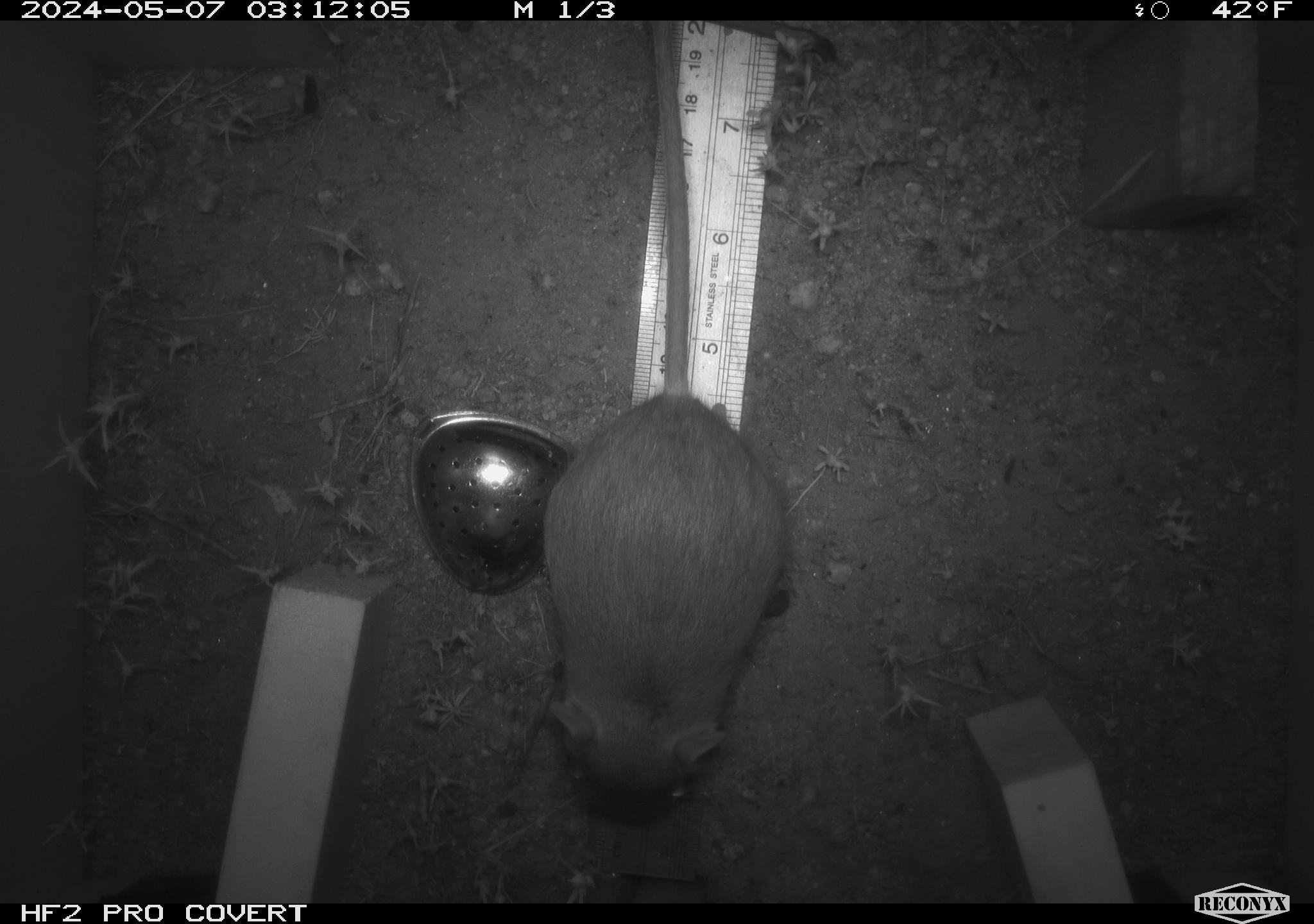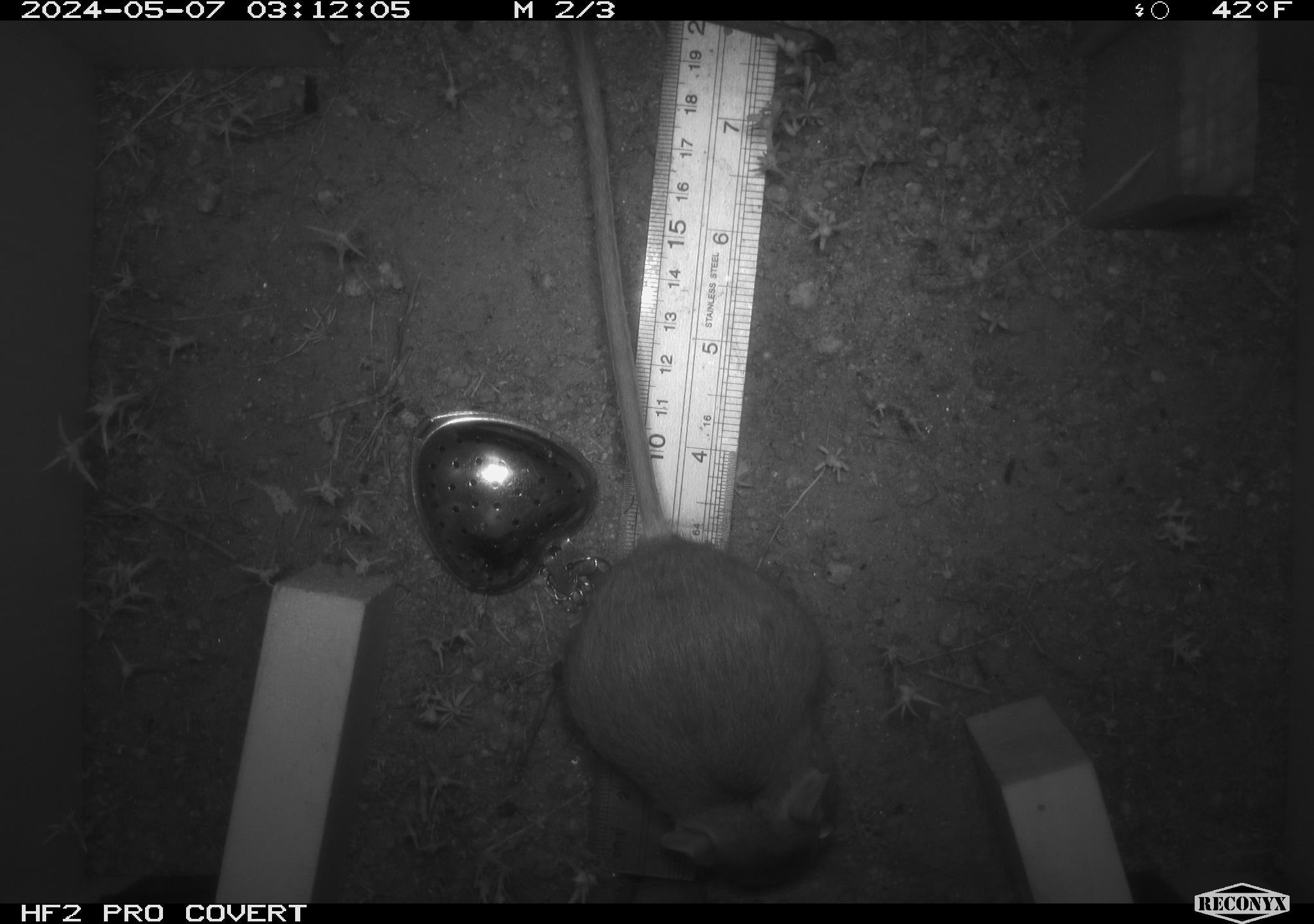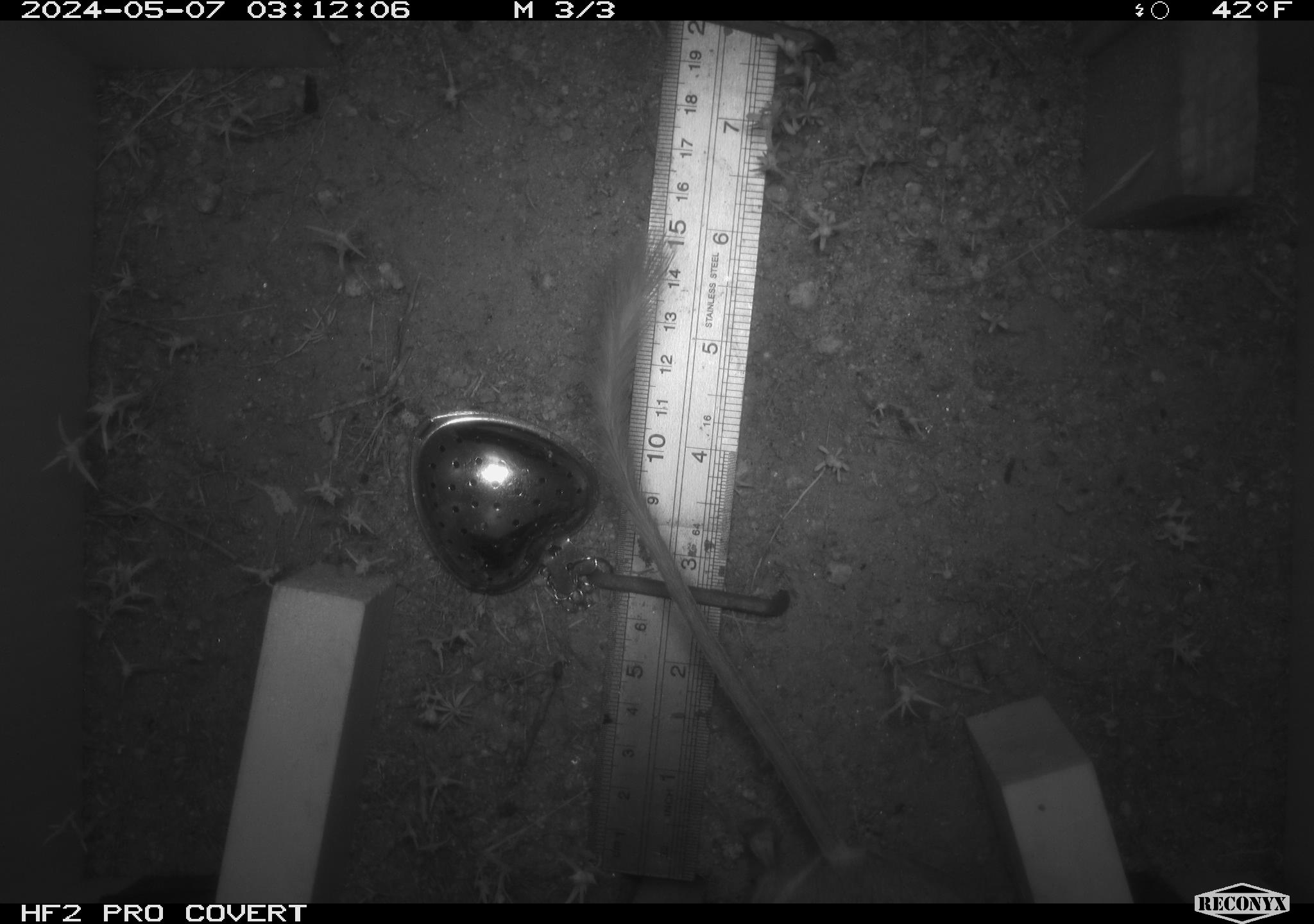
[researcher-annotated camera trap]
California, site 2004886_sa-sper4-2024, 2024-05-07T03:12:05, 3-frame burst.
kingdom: Animalia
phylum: Chordata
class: Mammalia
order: Rodentia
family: Heteromyidae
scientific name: Heteromyidae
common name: kangaroo rats and pocket mice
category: heteromyidae family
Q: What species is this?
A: Heteromyidae family (kangaroo rats and pocket mice) (Heteromyidae).